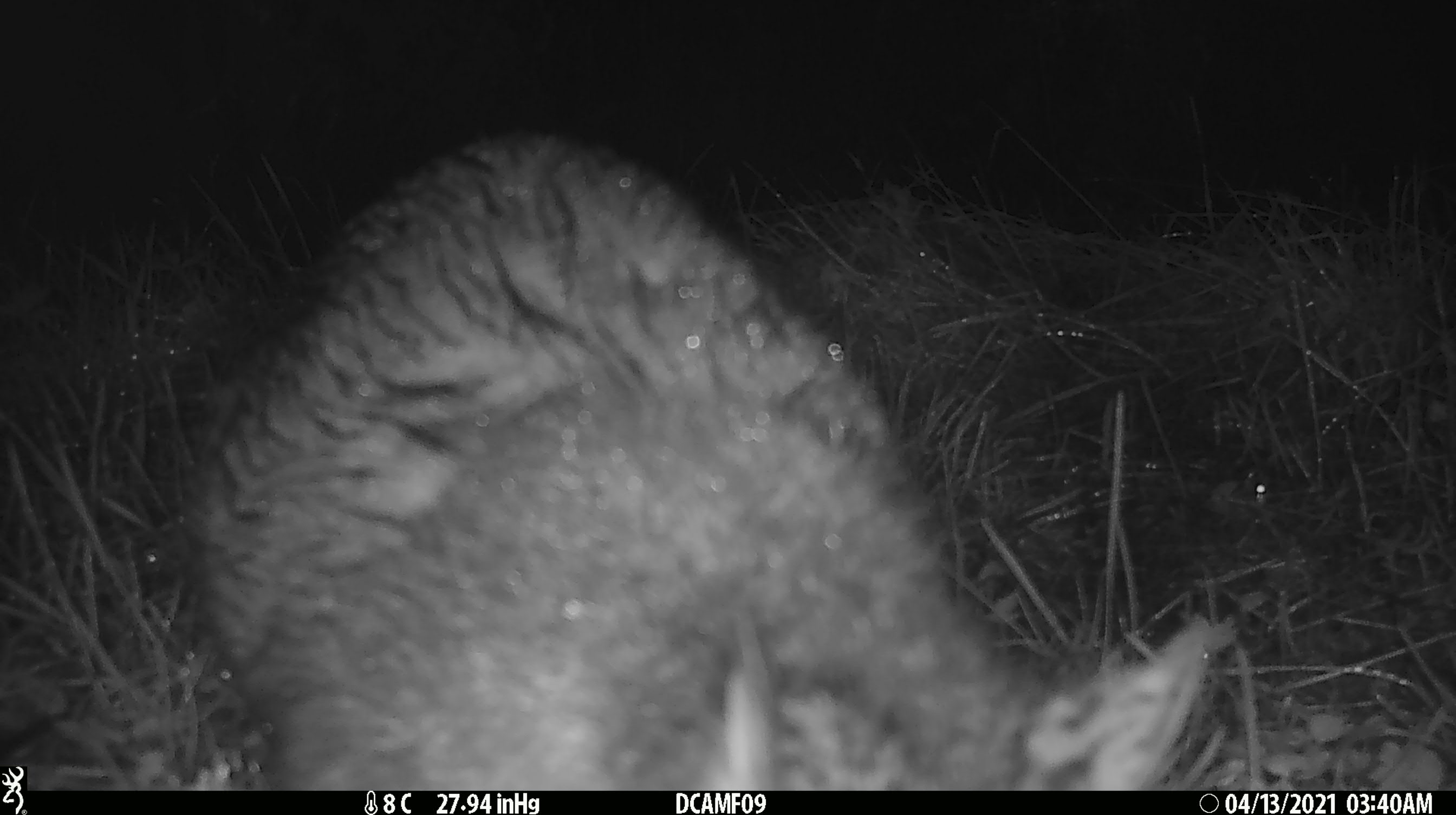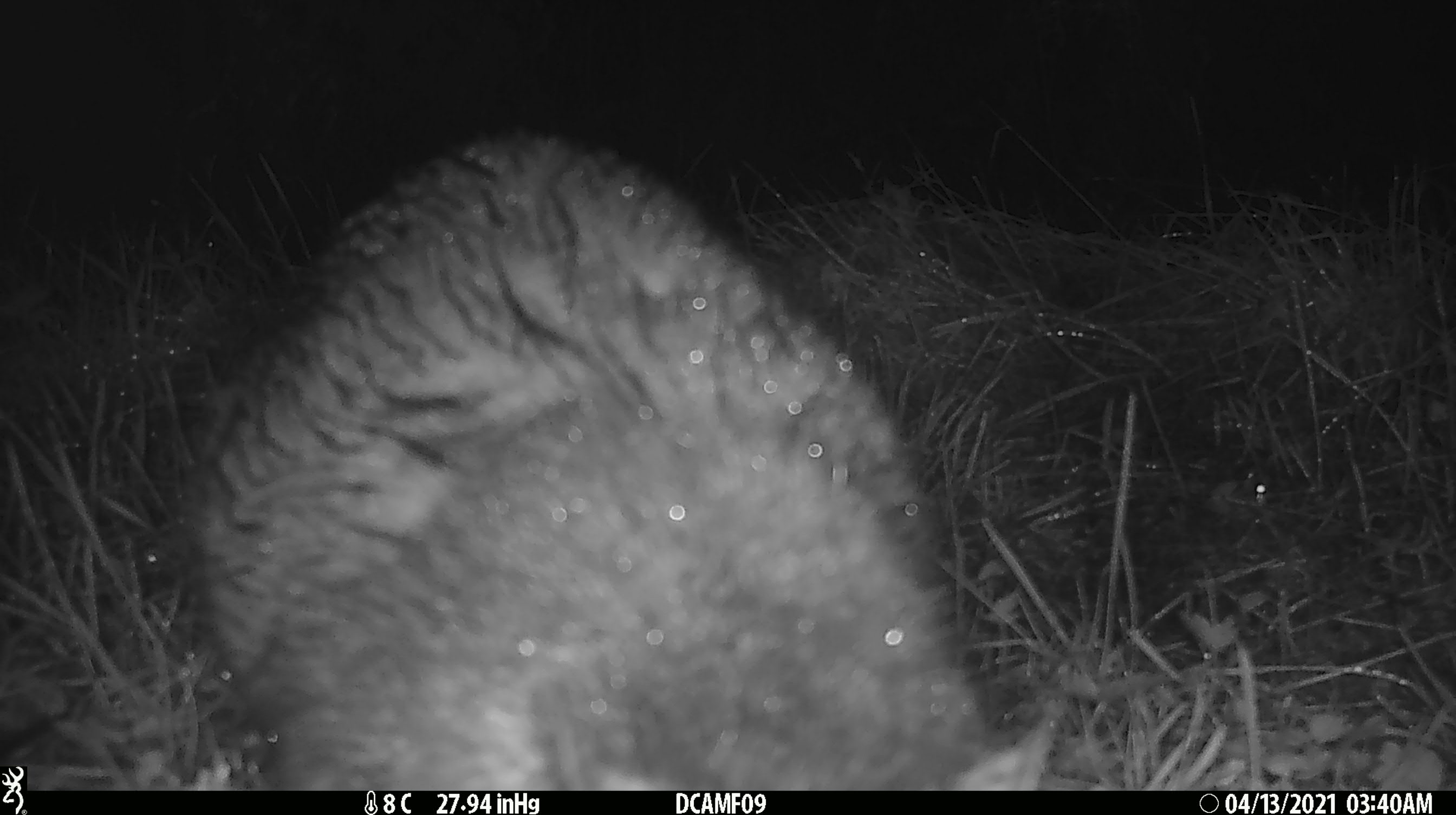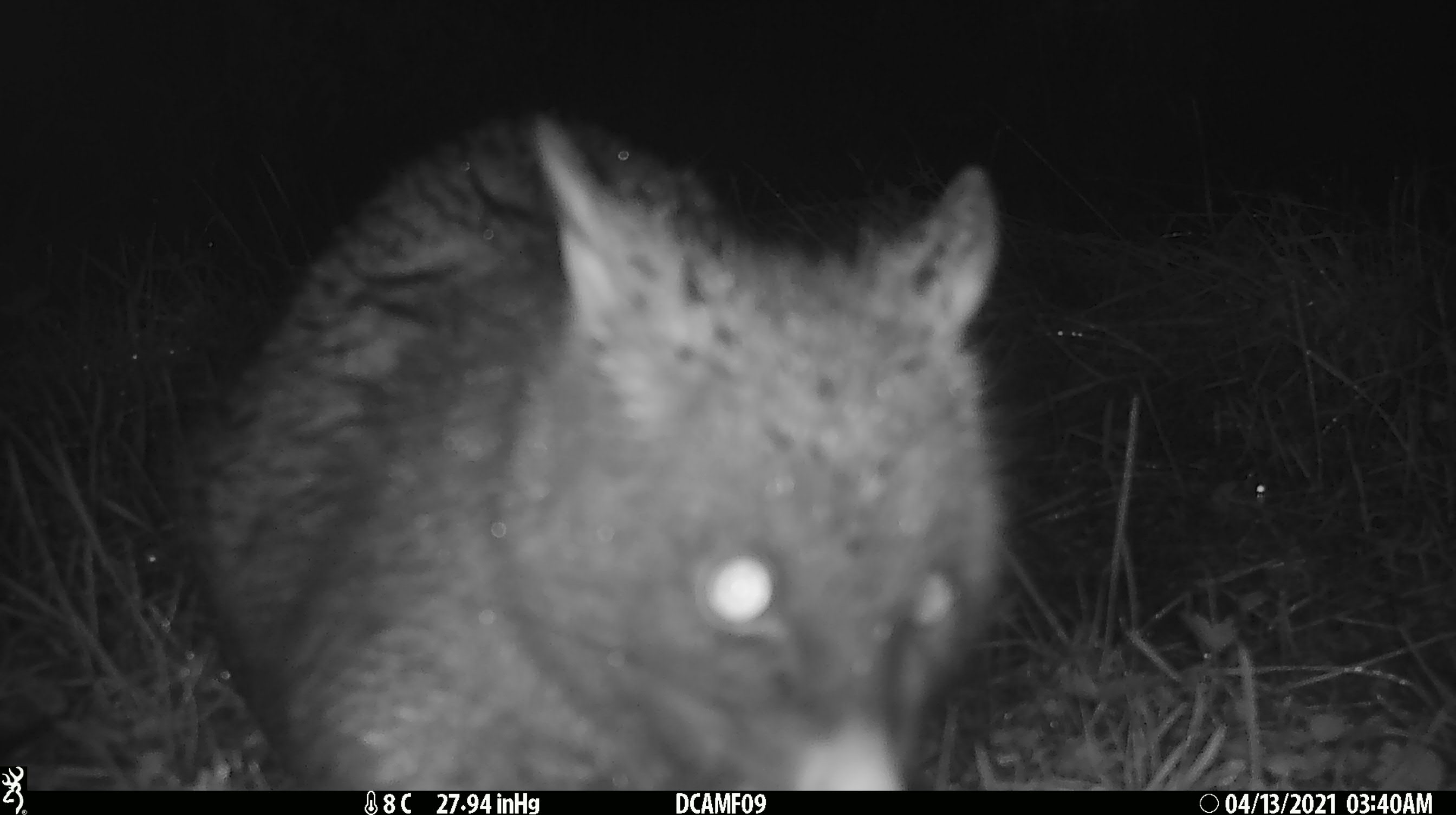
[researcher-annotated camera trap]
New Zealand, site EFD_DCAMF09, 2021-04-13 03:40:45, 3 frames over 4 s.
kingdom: Animalia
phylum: Chordata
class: Mammalia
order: Diprotodontia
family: Phalangeridae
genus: Trichosurus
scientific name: Trichosurus vulpecula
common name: common brushtail possum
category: possum